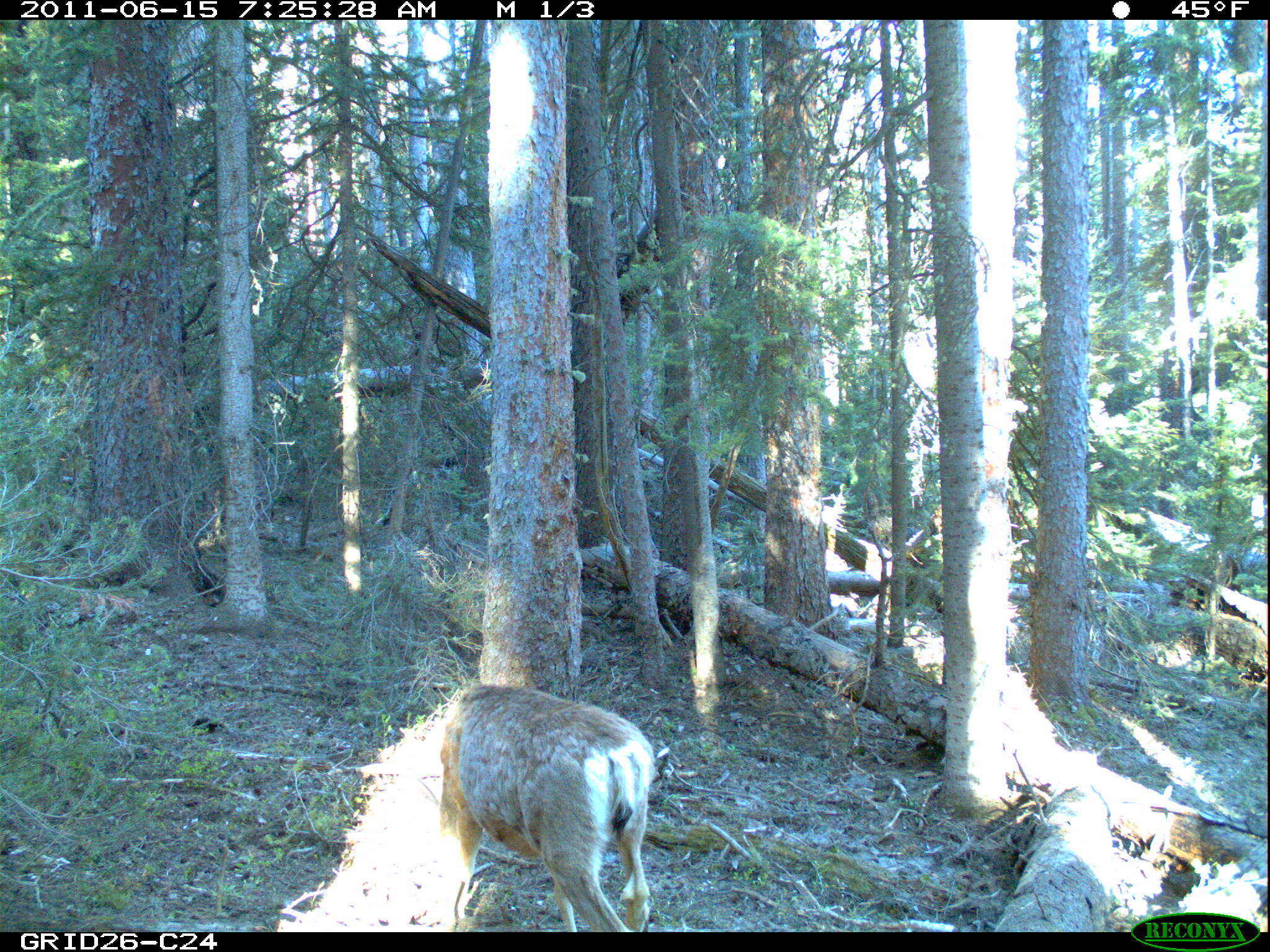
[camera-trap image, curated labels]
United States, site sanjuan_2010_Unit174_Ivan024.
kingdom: Animalia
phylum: Chordata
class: Mammalia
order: Artiodactyla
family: Cervidae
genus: Odocoileus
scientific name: Odocoileus hemionus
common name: mule deer